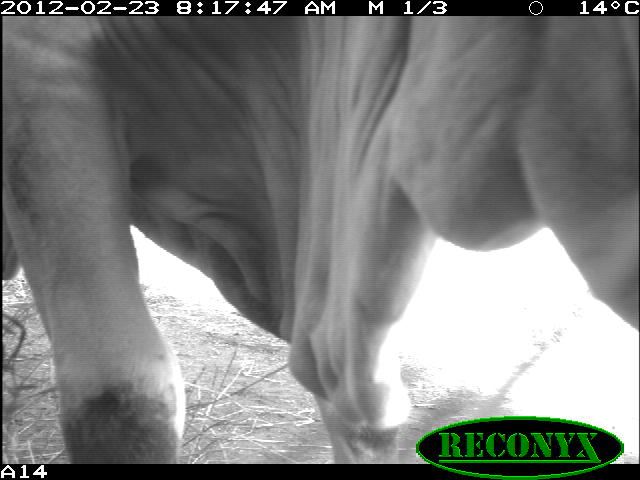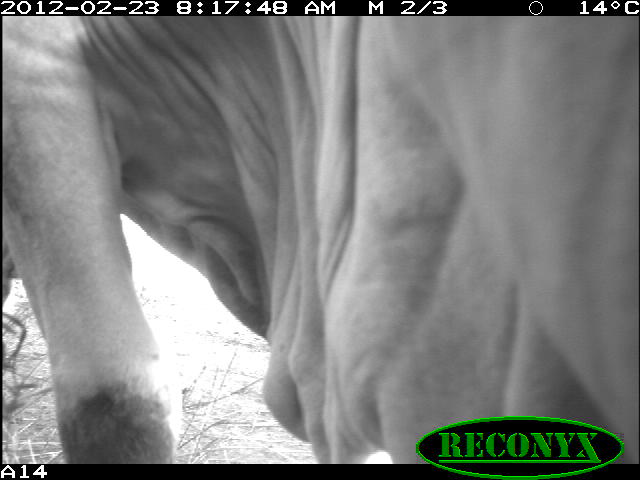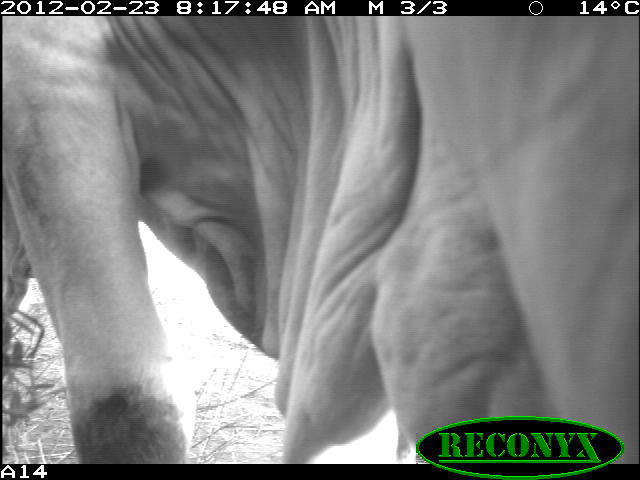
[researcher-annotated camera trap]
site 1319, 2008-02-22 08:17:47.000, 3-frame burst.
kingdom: Animalia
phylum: Chordata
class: Mammalia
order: Artiodactyla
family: Bovidae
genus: Bos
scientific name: Bos taurus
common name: domestic cattle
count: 1